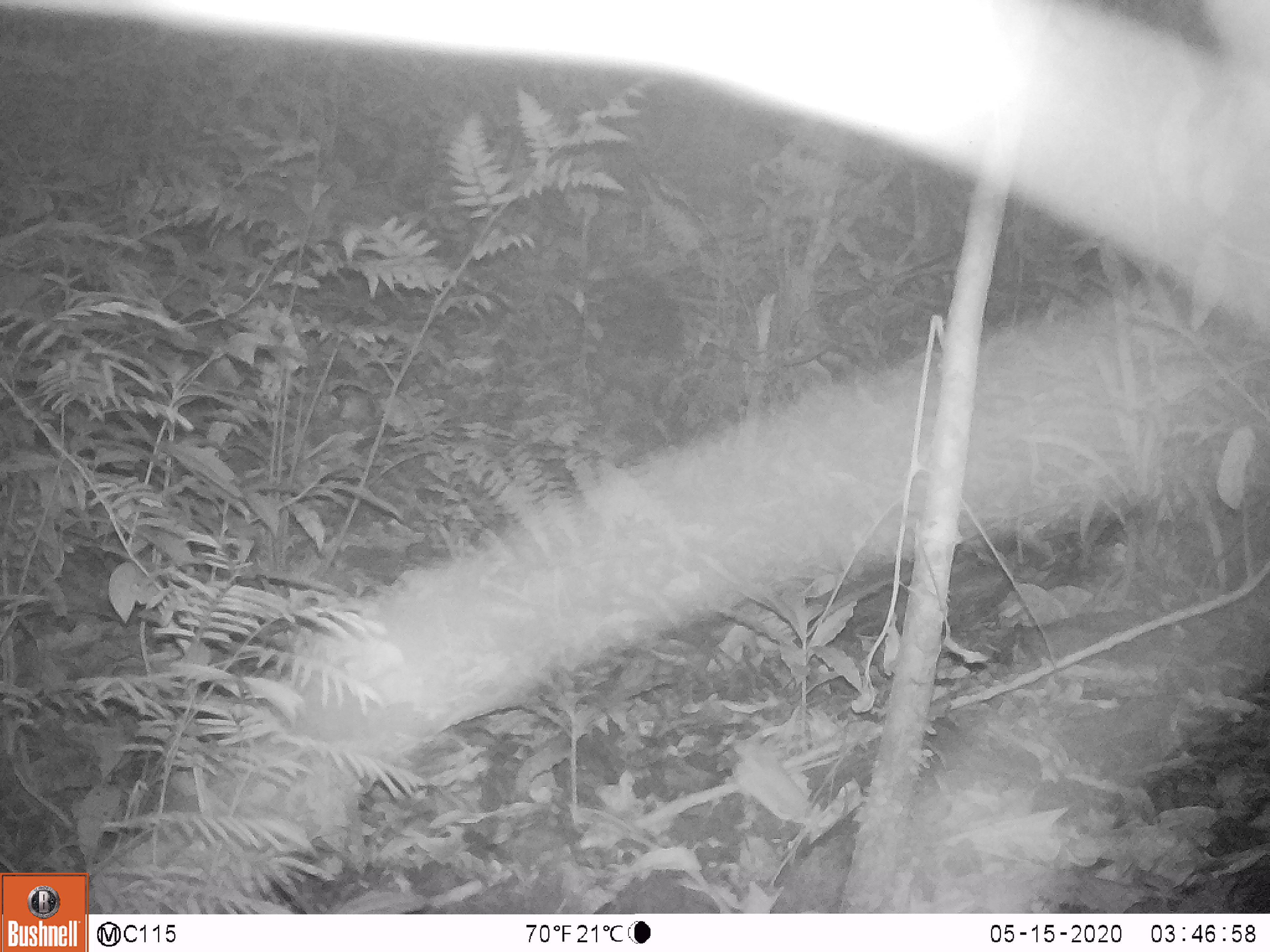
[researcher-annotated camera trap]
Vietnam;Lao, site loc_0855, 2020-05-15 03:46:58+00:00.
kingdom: Animalia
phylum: Chordata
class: Mammalia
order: Rodentia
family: Hystricidae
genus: Hystrix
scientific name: Hystrix brachyura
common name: malayan porcupine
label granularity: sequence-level